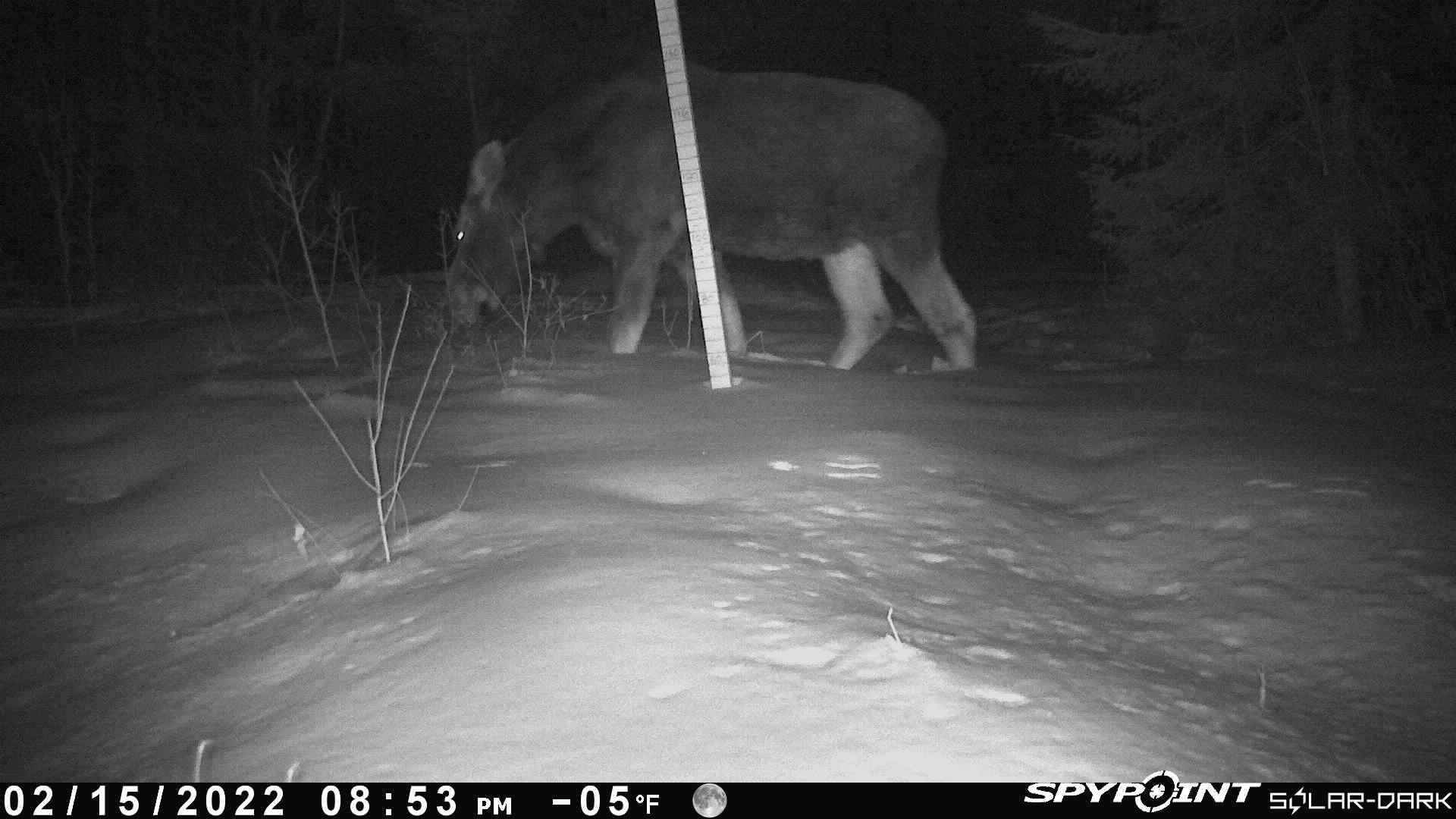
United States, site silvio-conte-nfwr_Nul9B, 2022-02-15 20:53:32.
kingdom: Animalia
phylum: Chordata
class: Mammalia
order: Artiodactyla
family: Cervidae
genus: Alces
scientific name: Alces alces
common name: moose